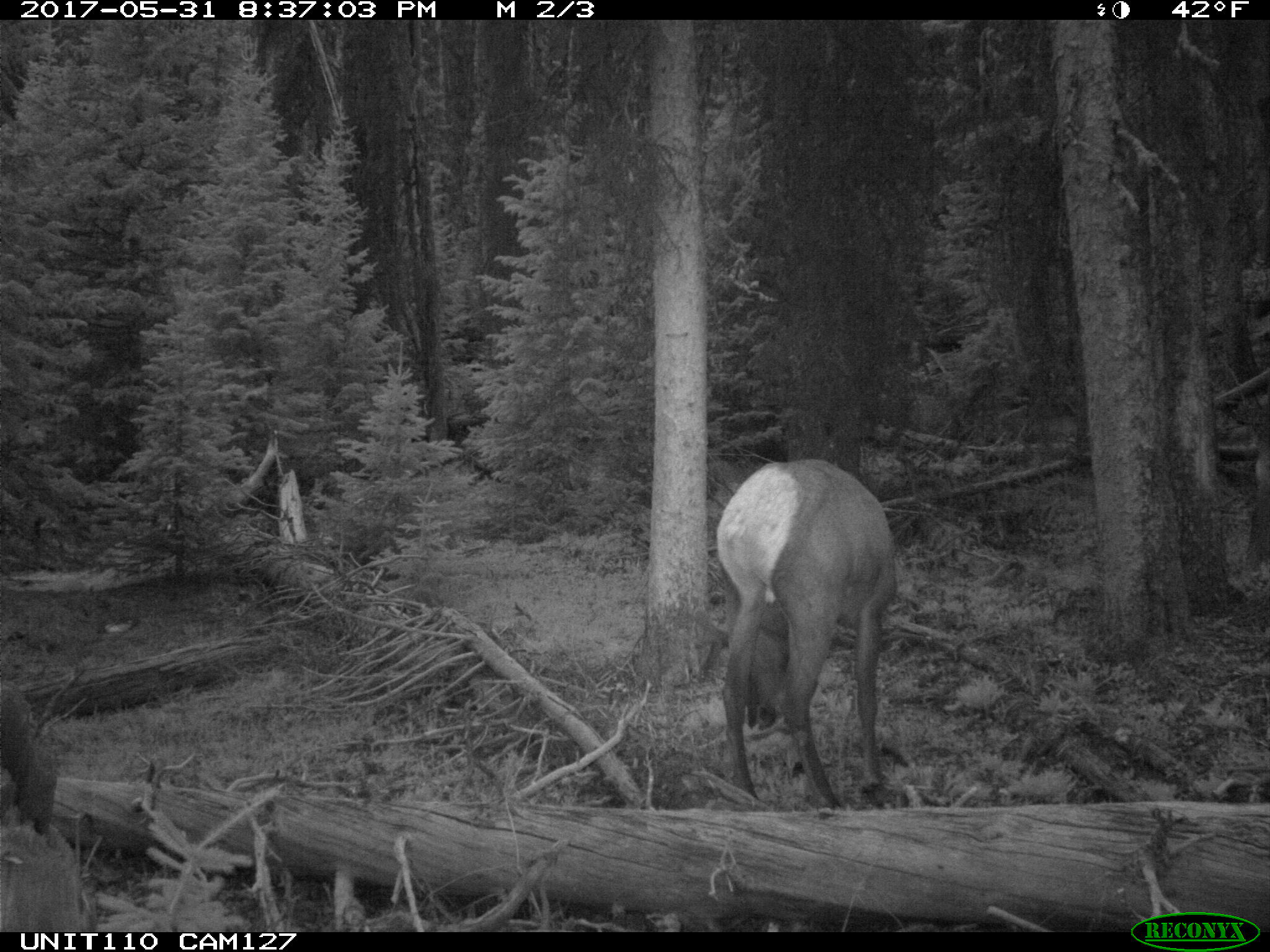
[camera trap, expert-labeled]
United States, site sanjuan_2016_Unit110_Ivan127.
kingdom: Animalia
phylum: Chordata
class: Mammalia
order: Artiodactyla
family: Cervidae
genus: Cervus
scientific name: Cervus elaphus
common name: red deer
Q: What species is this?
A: Cervus elaphus (red deer).